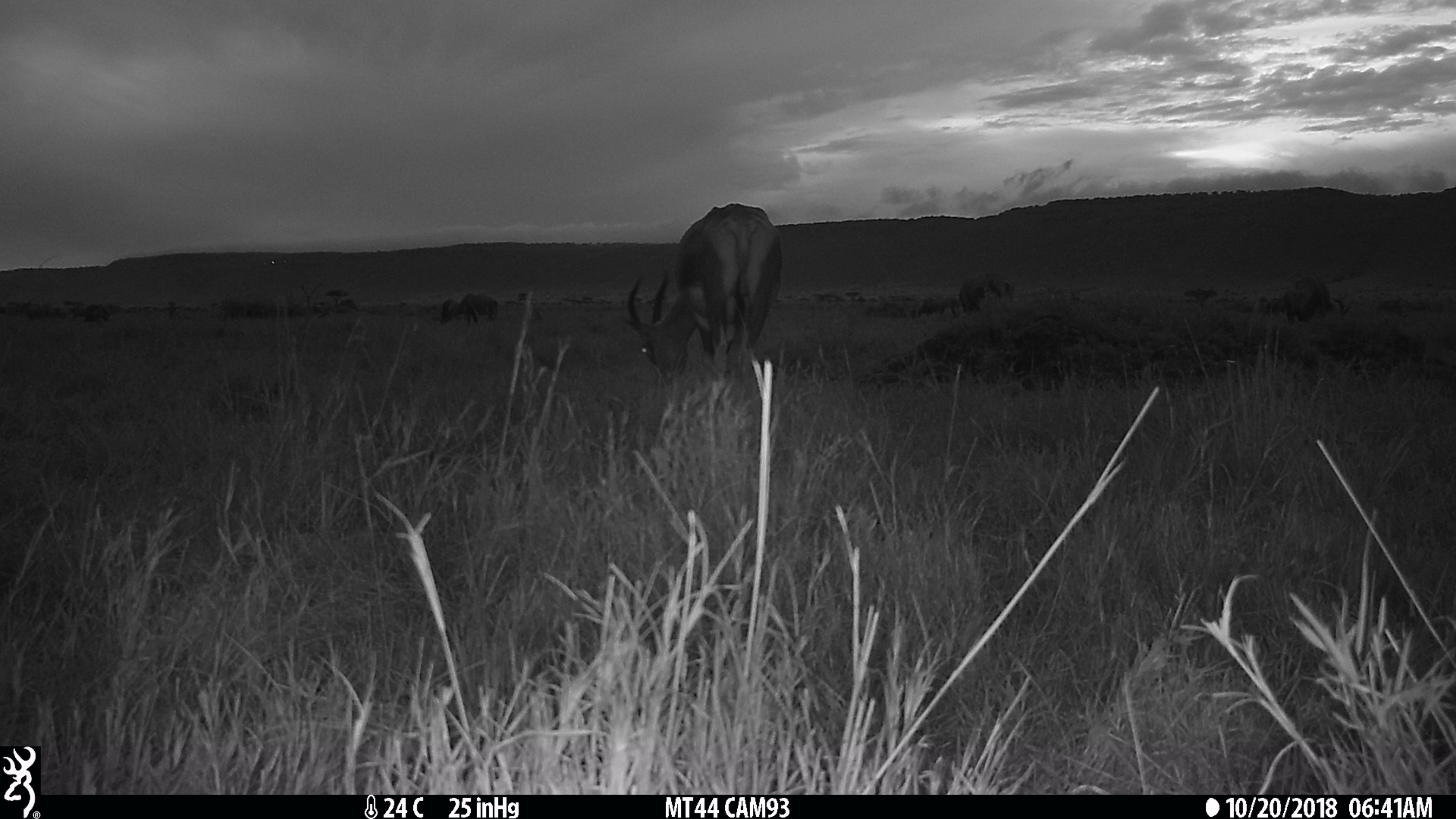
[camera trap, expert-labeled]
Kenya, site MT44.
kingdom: Animalia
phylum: Chordata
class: Mammalia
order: Artiodactyla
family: Bovidae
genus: Damaliscus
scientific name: Damaliscus lunatus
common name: topi